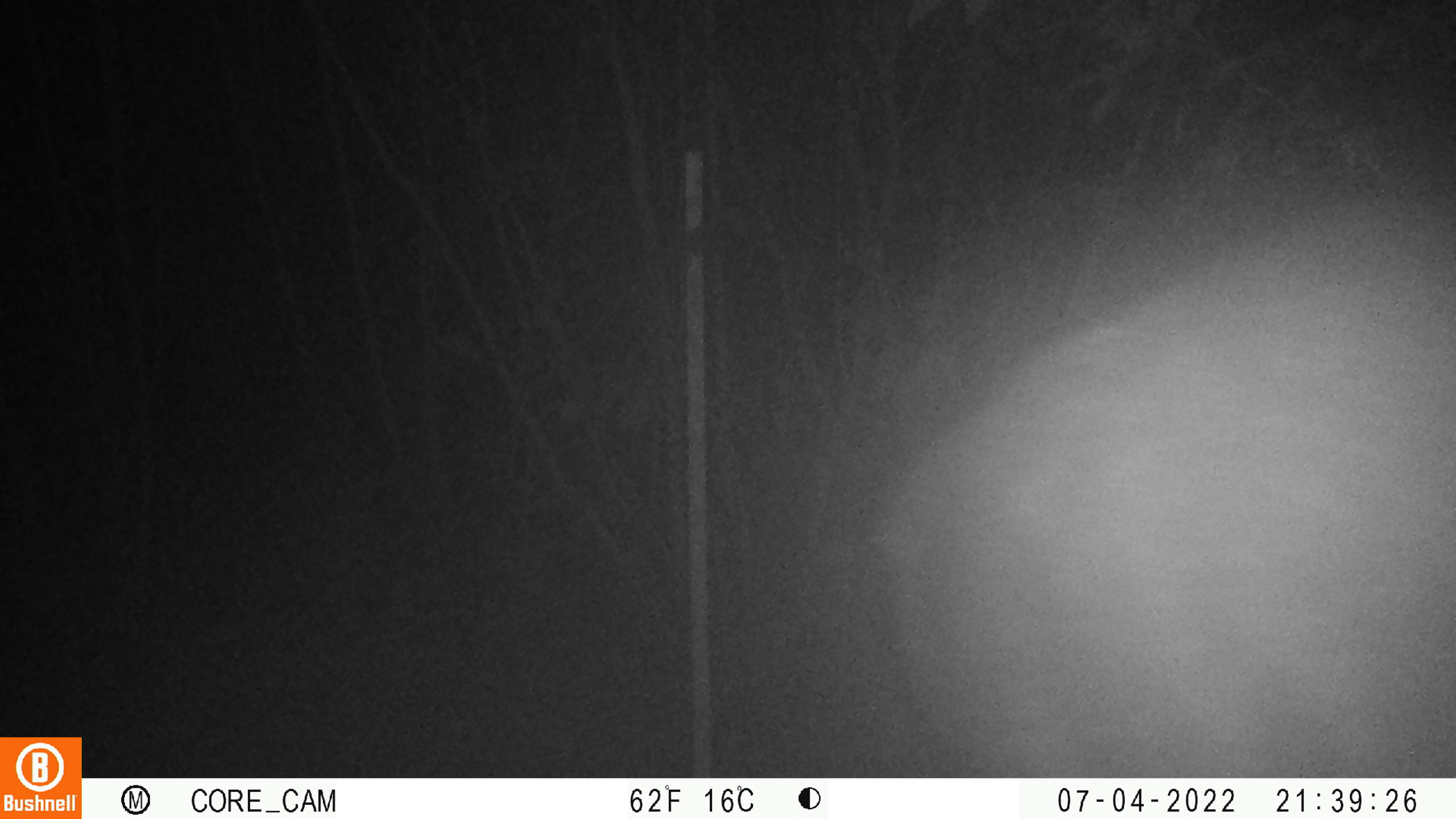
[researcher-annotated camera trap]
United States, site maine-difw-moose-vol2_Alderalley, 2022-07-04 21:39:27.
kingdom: Animalia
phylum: Chordata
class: Mammalia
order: Artiodactyla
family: Cervidae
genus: Alces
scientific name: Alces alces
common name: moose